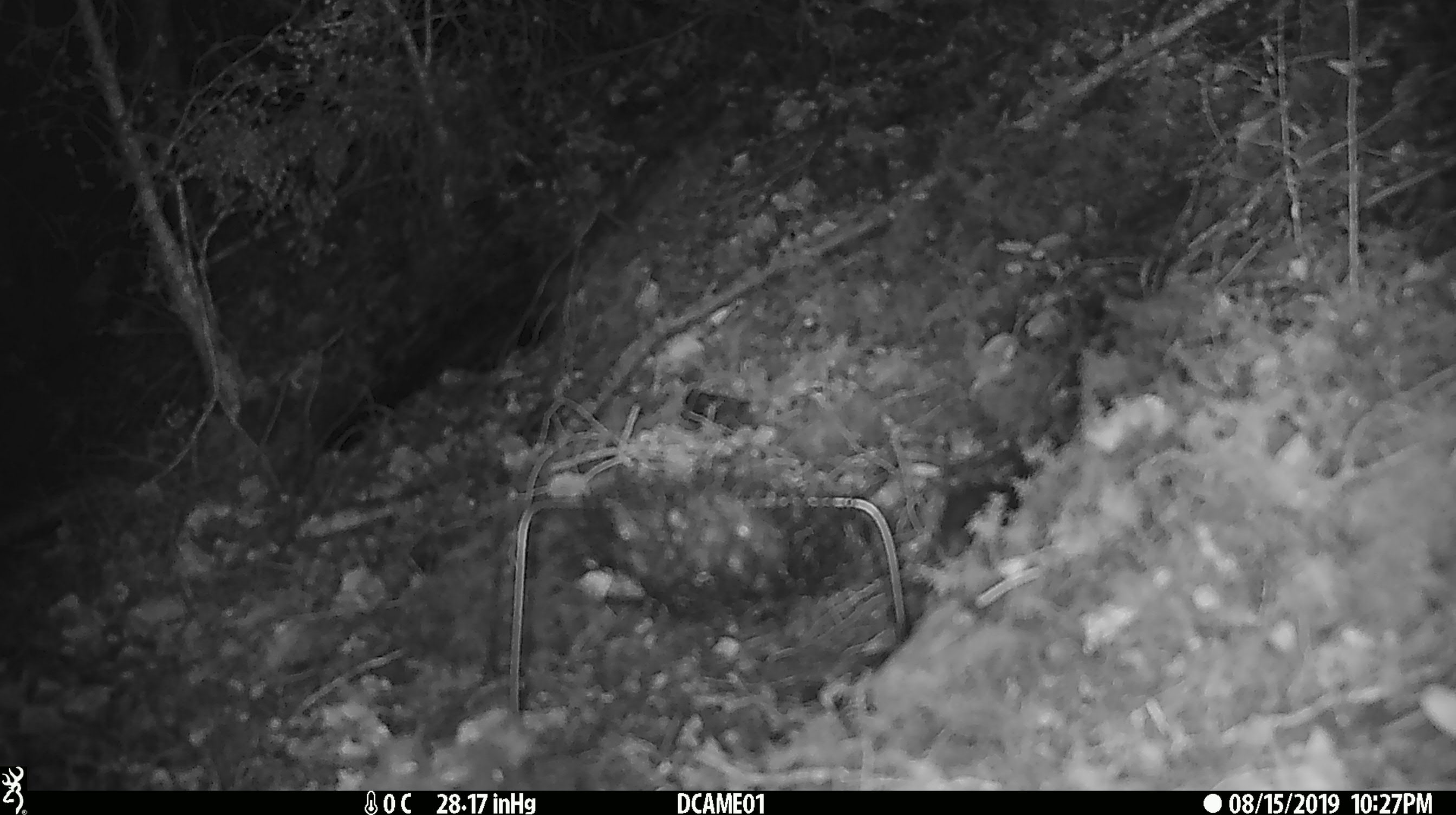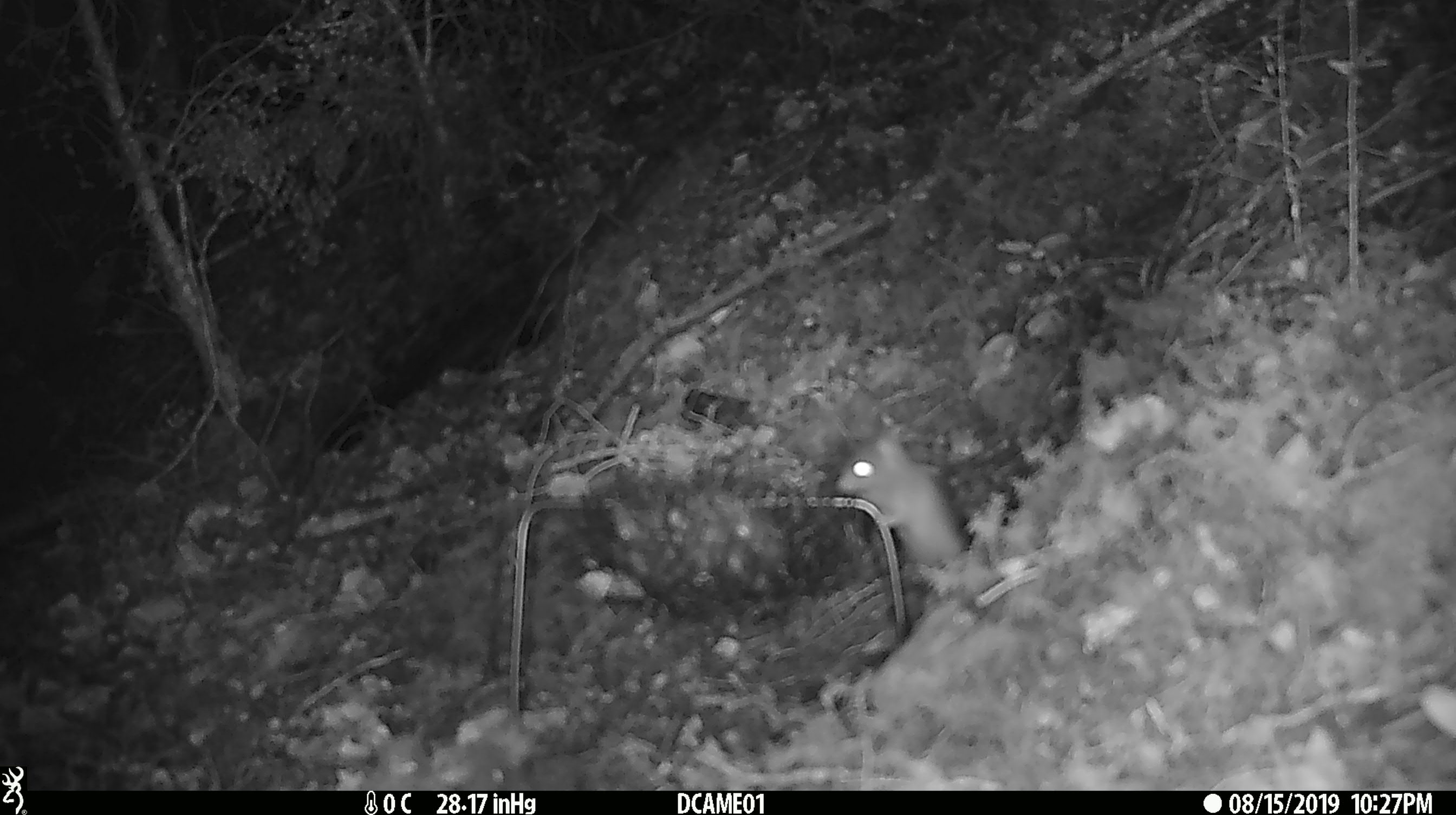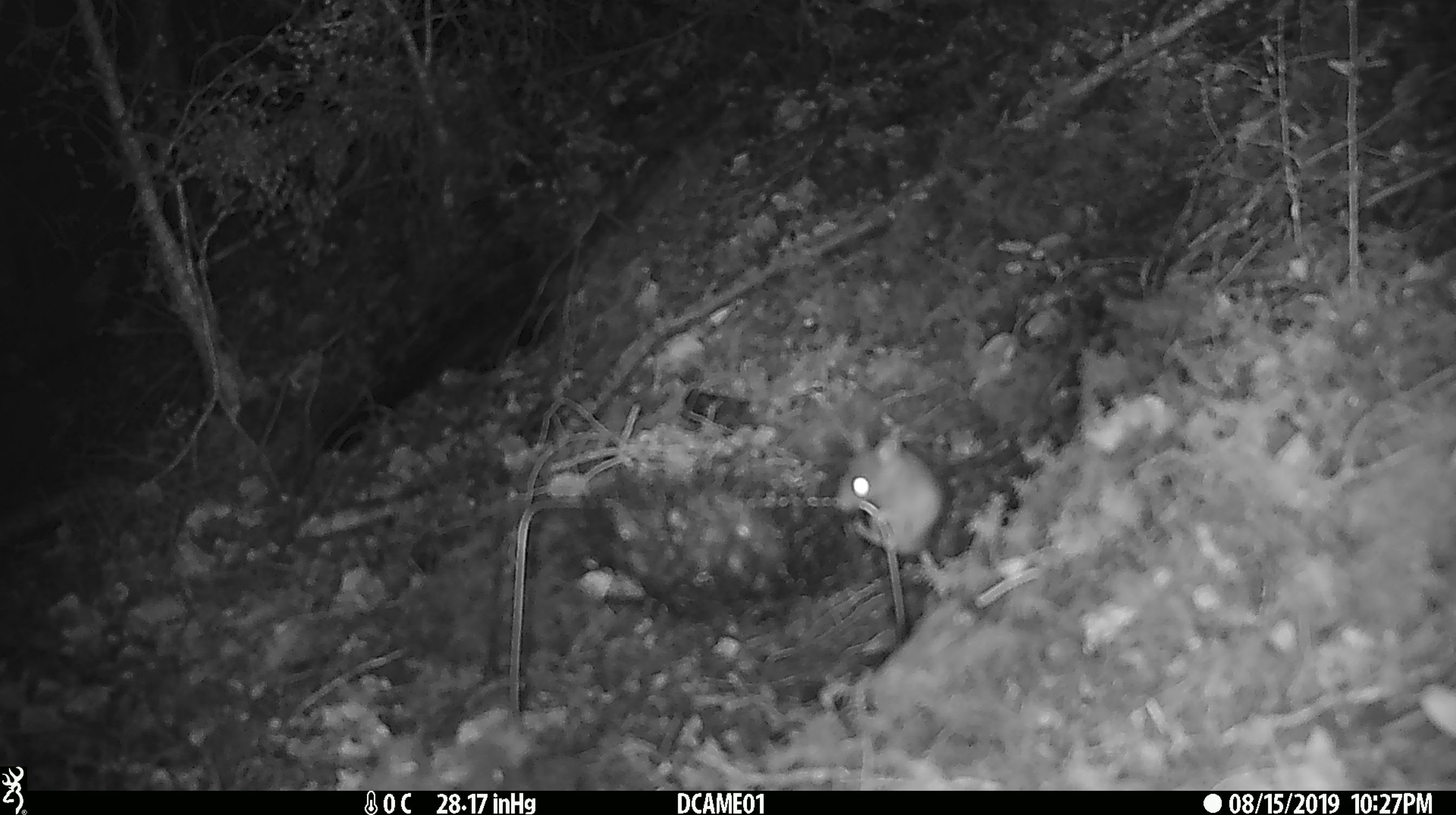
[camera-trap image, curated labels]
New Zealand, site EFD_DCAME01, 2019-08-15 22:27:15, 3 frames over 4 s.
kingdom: Animalia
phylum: Chordata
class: Mammalia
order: Rodentia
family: Muridae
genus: Mus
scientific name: Mus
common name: mouse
Mouse (Mus).